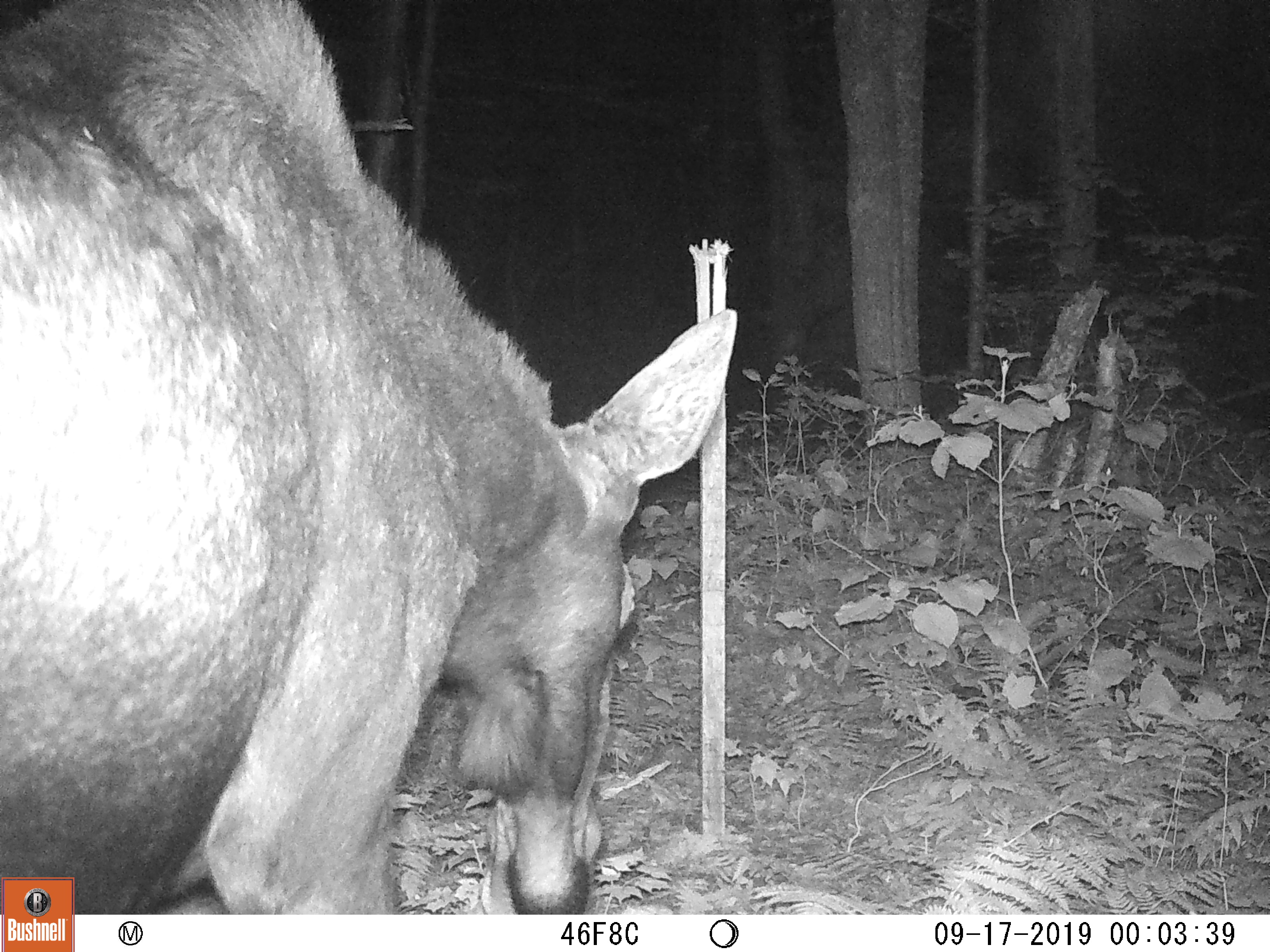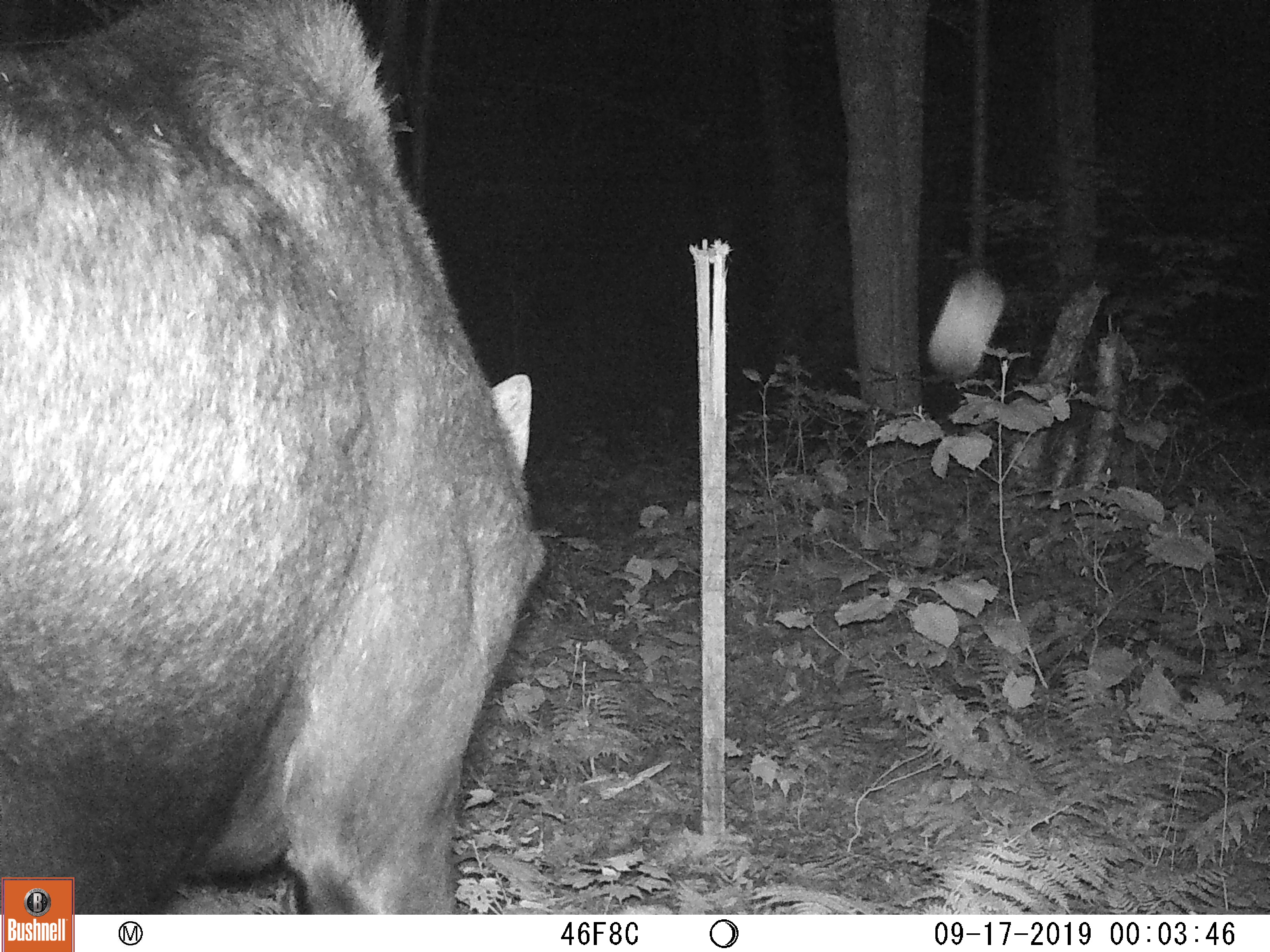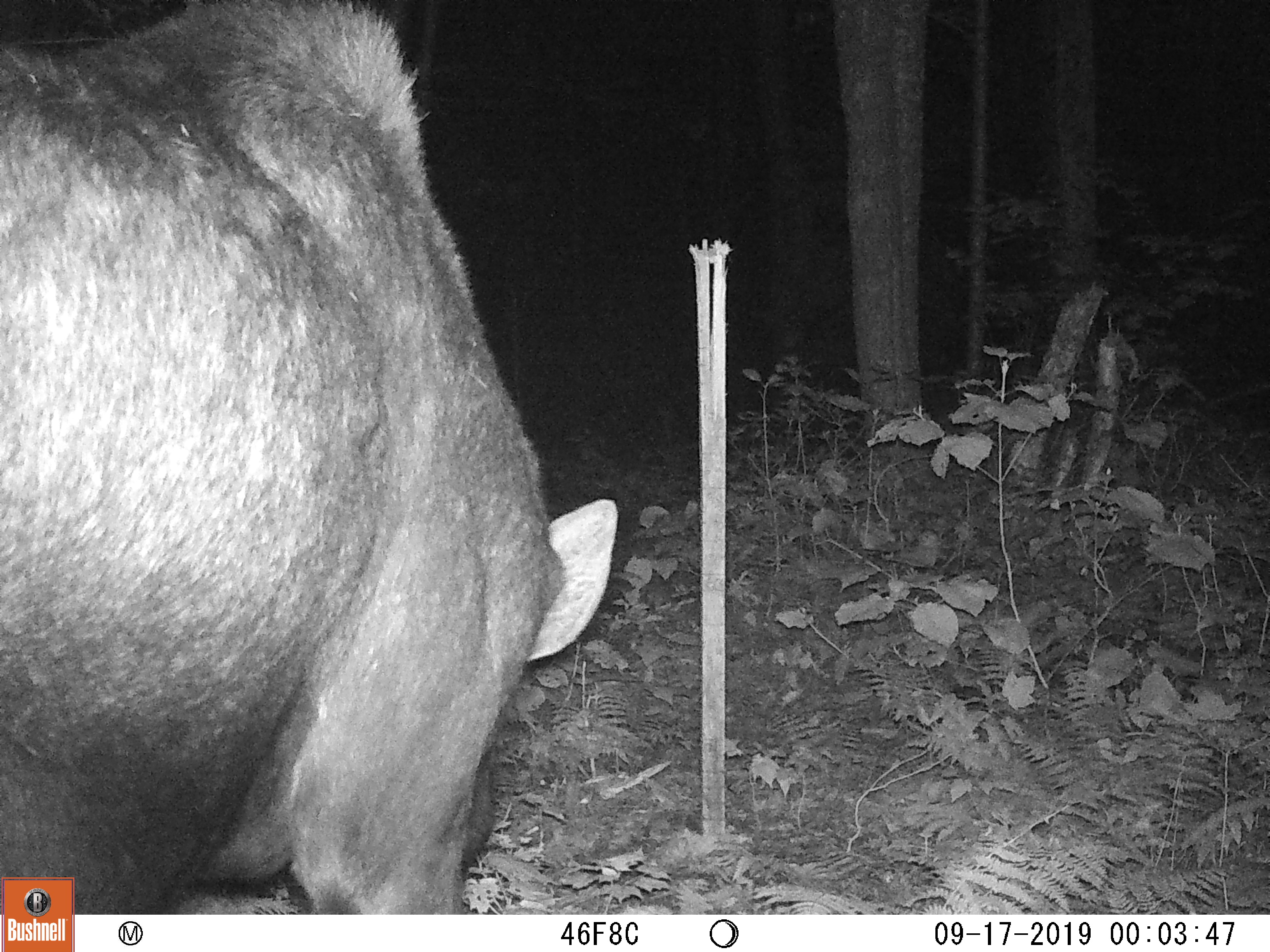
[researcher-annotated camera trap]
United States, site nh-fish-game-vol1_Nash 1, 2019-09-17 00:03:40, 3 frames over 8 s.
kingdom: Animalia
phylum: Chordata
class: Mammalia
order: Artiodactyla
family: Cervidae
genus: Alces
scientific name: Alces alces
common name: moose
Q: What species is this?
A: Moose (Alces alces).